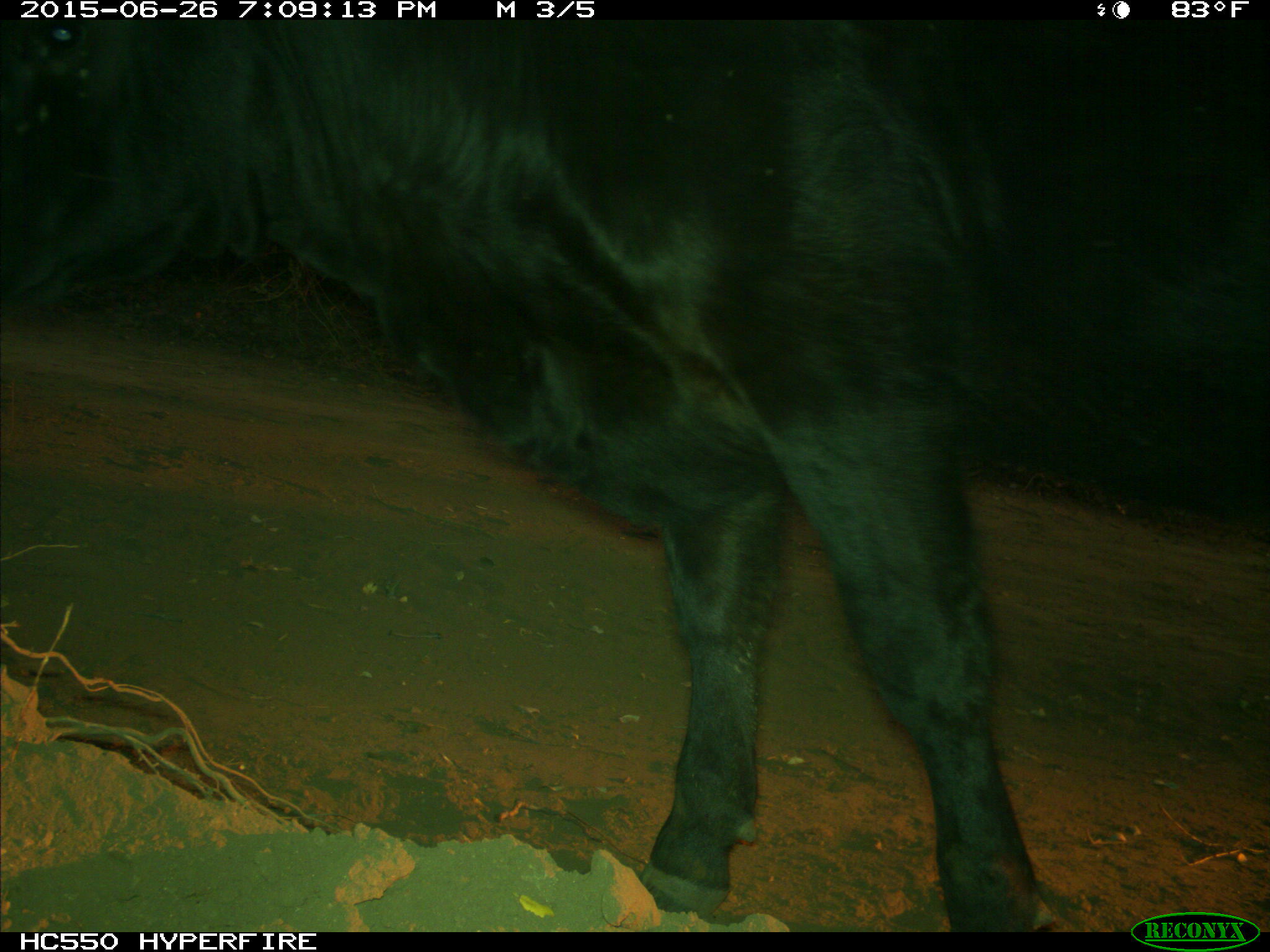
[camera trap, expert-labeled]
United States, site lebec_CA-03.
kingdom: Animalia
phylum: Chordata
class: Mammalia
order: Artiodactyla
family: Bovidae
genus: Bos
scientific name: Bos taurus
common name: domestic cow